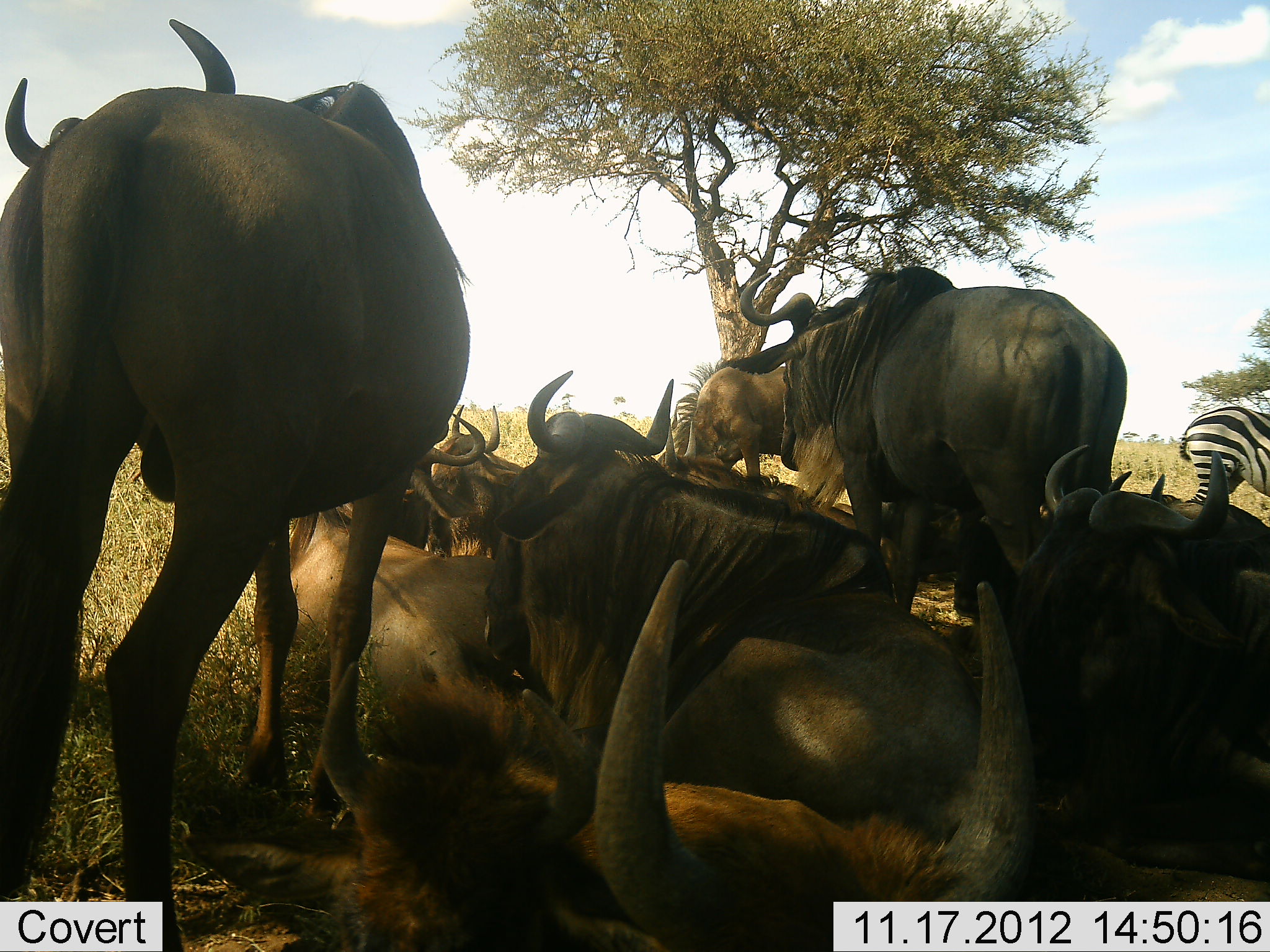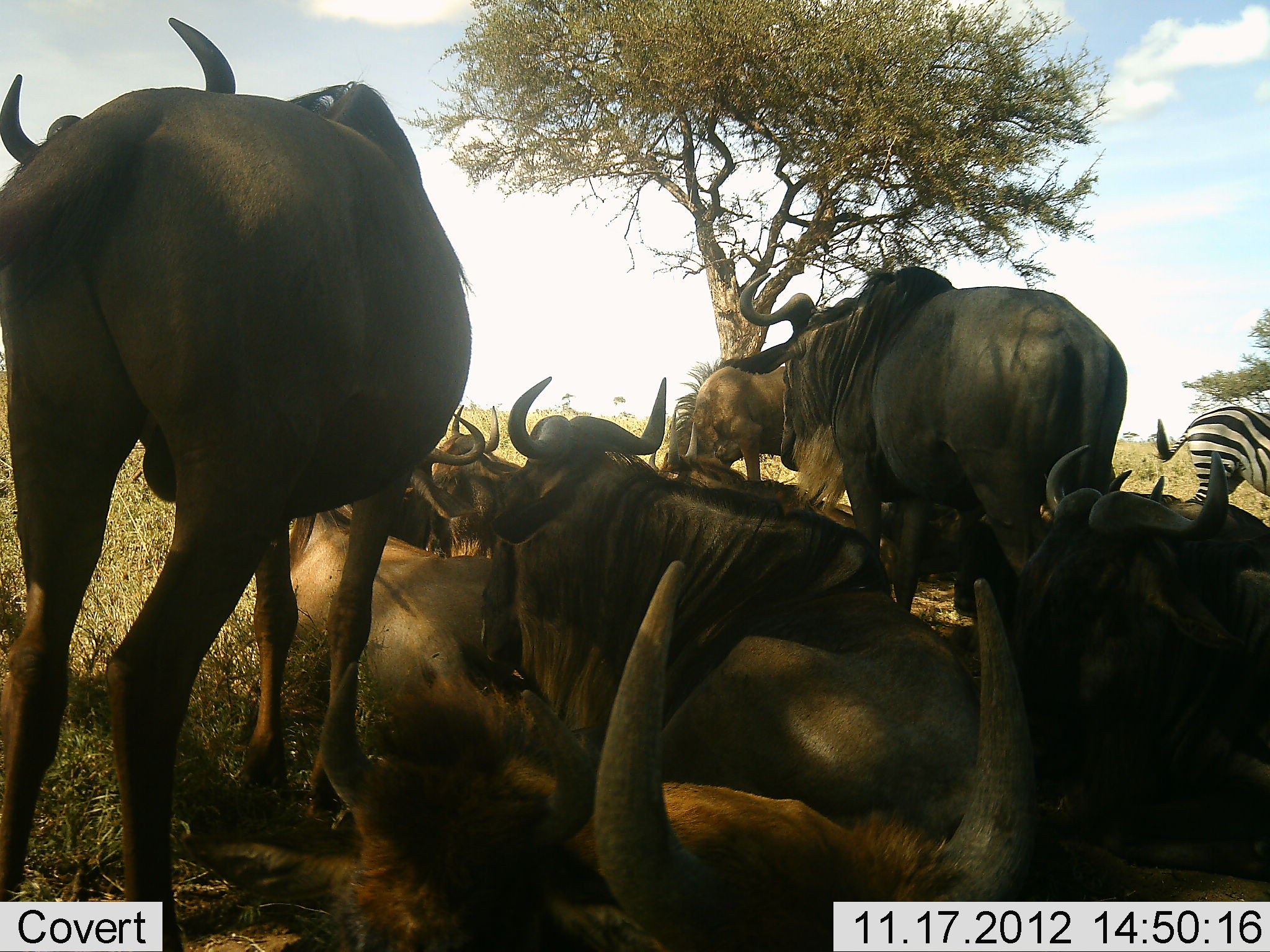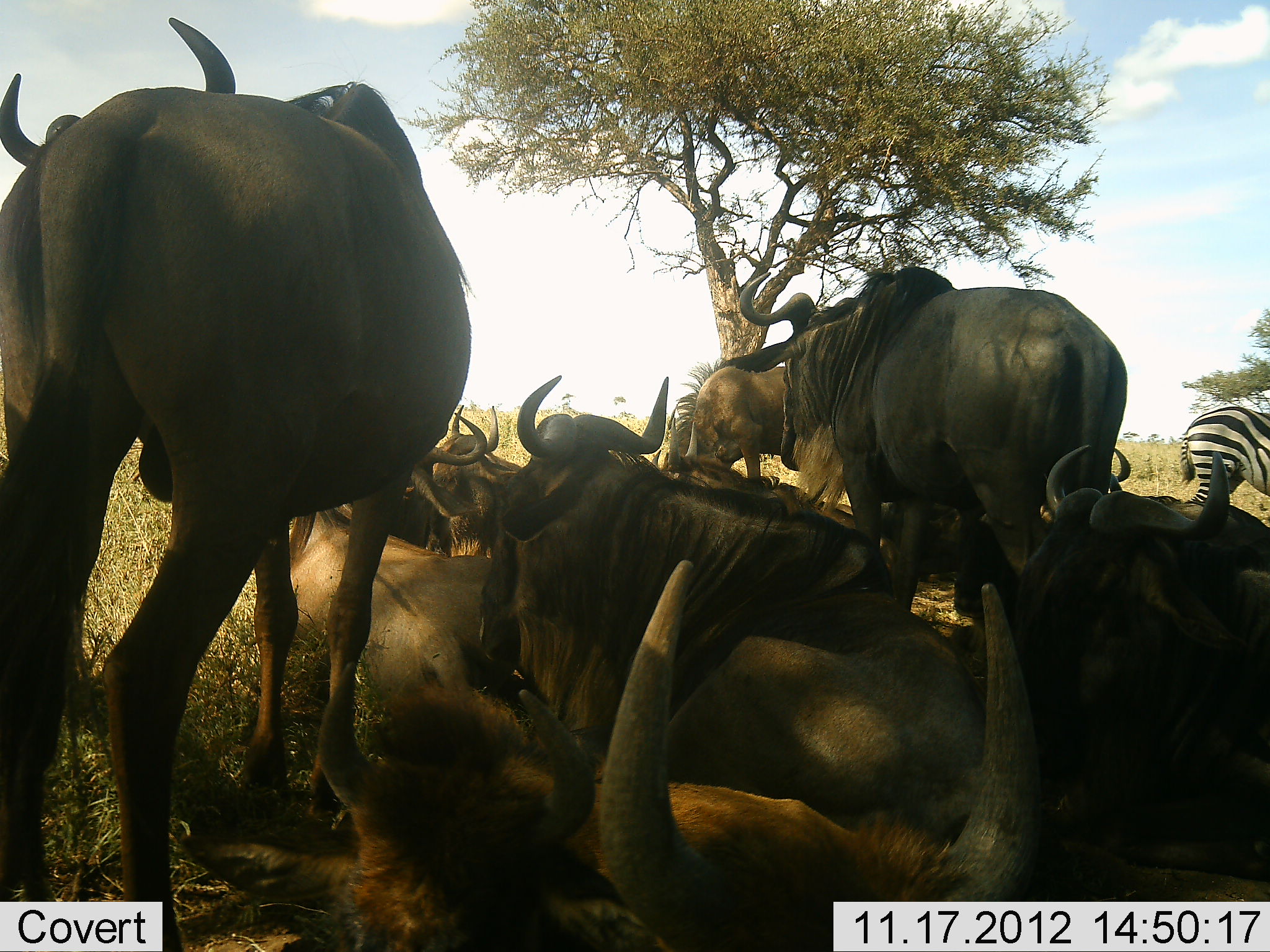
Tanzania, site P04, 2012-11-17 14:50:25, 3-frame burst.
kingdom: Animalia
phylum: Chordata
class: Mammalia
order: Artiodactyla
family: Bovidae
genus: Connochaetes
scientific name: Connochaetes taurinus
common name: blue wildebeest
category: wildebeest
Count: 10.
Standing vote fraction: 70%.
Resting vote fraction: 100%.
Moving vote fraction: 0%.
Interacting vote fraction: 0%.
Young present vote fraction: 10%.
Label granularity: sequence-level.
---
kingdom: Animalia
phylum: Chordata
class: Mammalia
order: Perissodactyla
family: Equidae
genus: Equus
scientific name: Equus quagga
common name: plains zebra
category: zebra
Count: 1.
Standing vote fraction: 100%.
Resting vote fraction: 0%.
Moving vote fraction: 0%.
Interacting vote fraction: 0%.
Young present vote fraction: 0%.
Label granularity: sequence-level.